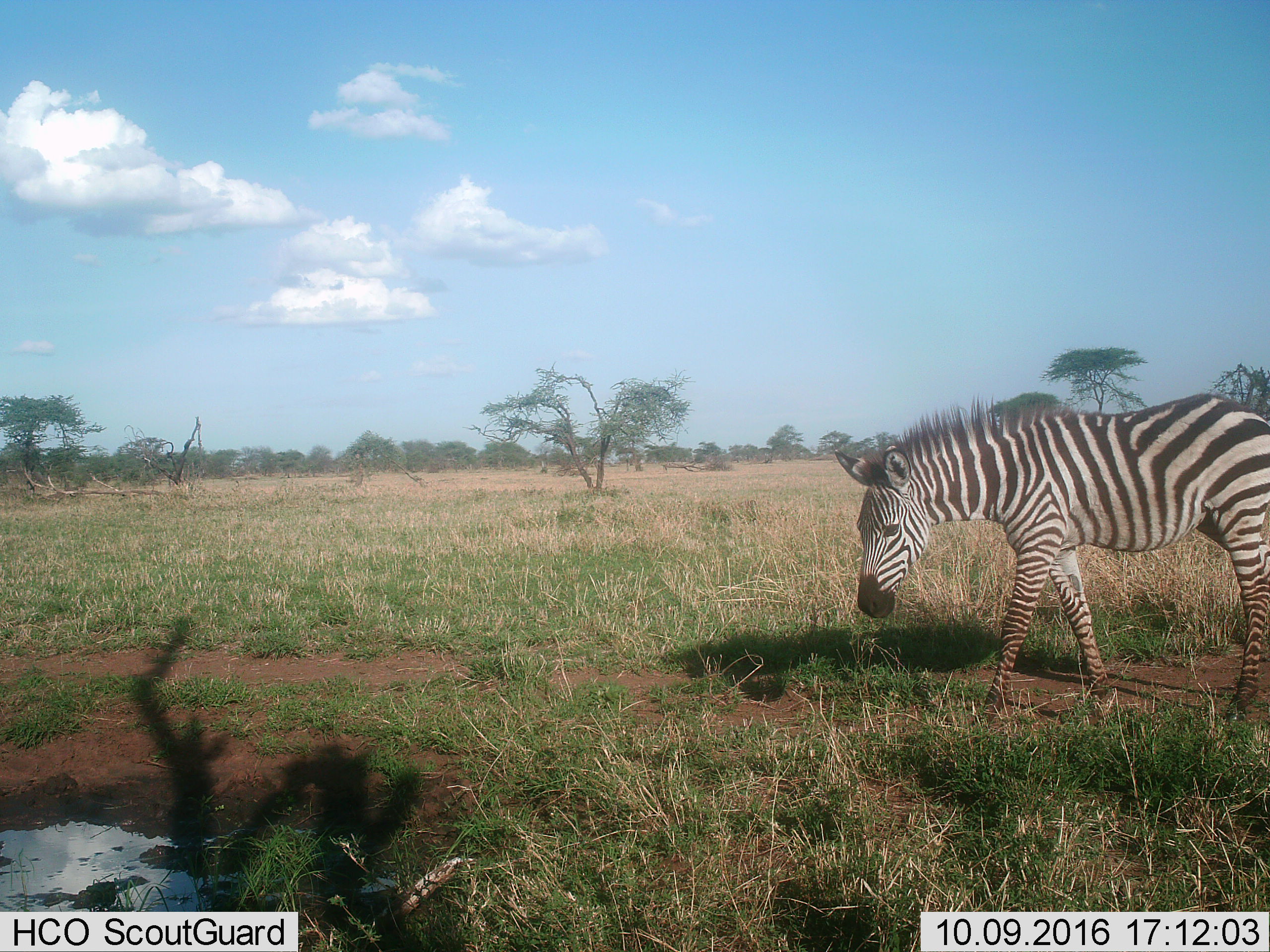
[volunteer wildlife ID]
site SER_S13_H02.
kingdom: Animalia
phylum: Chordata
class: Mammalia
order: Perissodactyla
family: Equidae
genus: Equus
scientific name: Equus quagga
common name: plains zebra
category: zebraplains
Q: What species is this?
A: Zebraplains (plains zebra) (Equus quagga).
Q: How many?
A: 1.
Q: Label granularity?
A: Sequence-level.